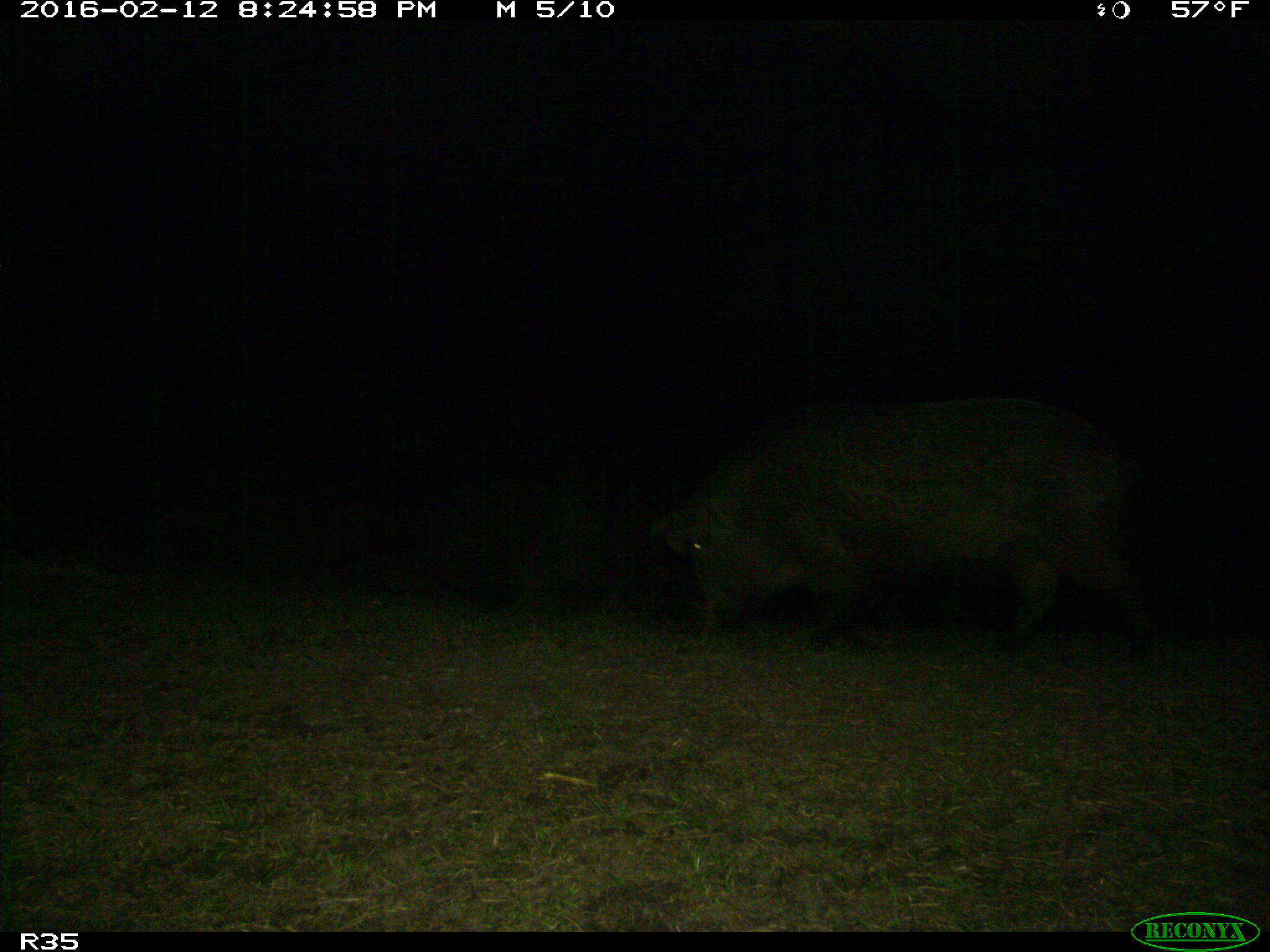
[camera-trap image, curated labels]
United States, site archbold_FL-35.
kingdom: Animalia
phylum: Chordata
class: Mammalia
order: Artiodactyla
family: Suidae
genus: Sus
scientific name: Sus scrofa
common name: wild boar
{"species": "Sus scrofa (wild boar)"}